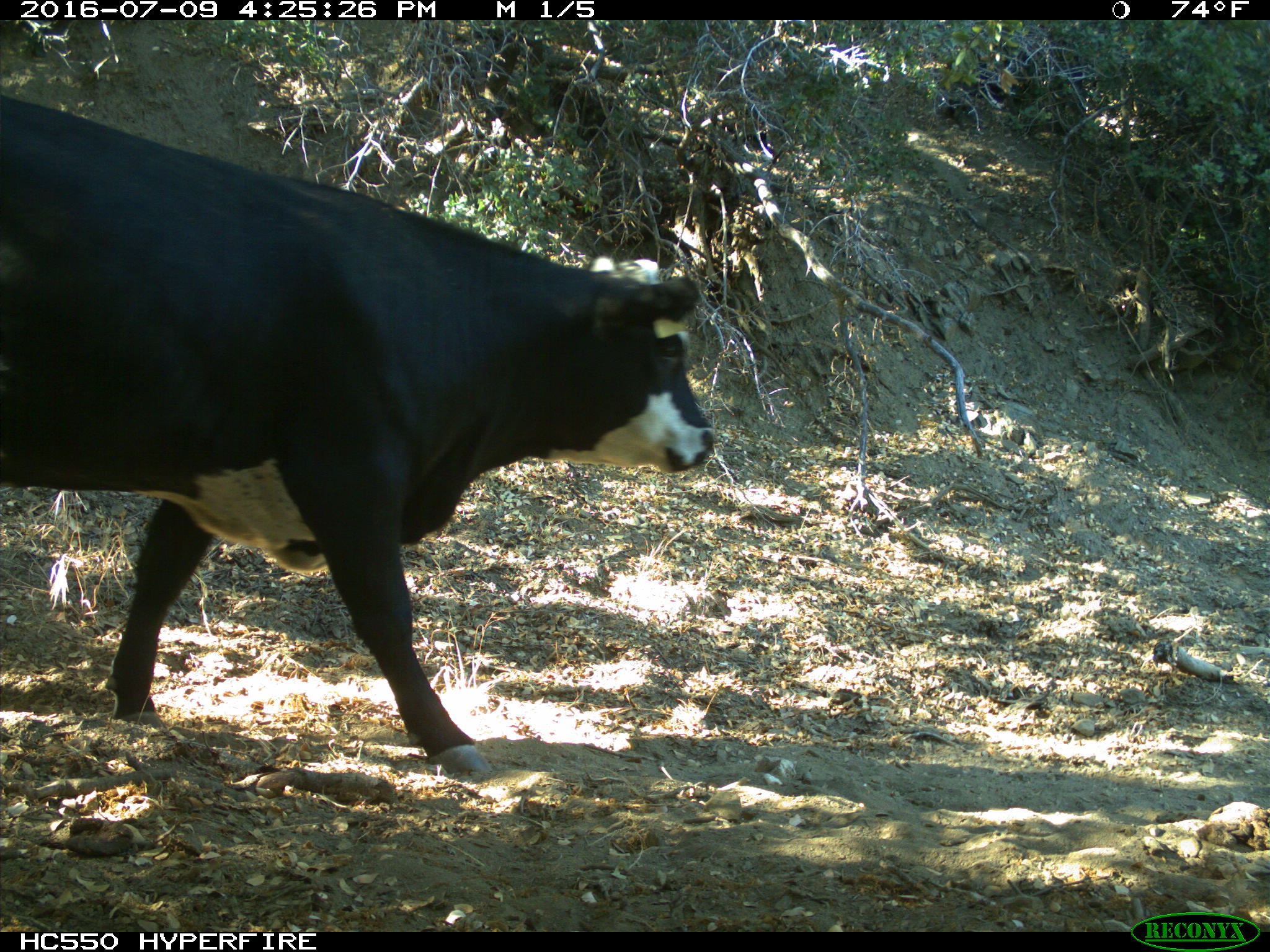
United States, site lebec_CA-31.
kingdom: Animalia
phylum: Chordata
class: Mammalia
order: Artiodactyla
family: Bovidae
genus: Bos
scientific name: Bos taurus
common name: domestic cow